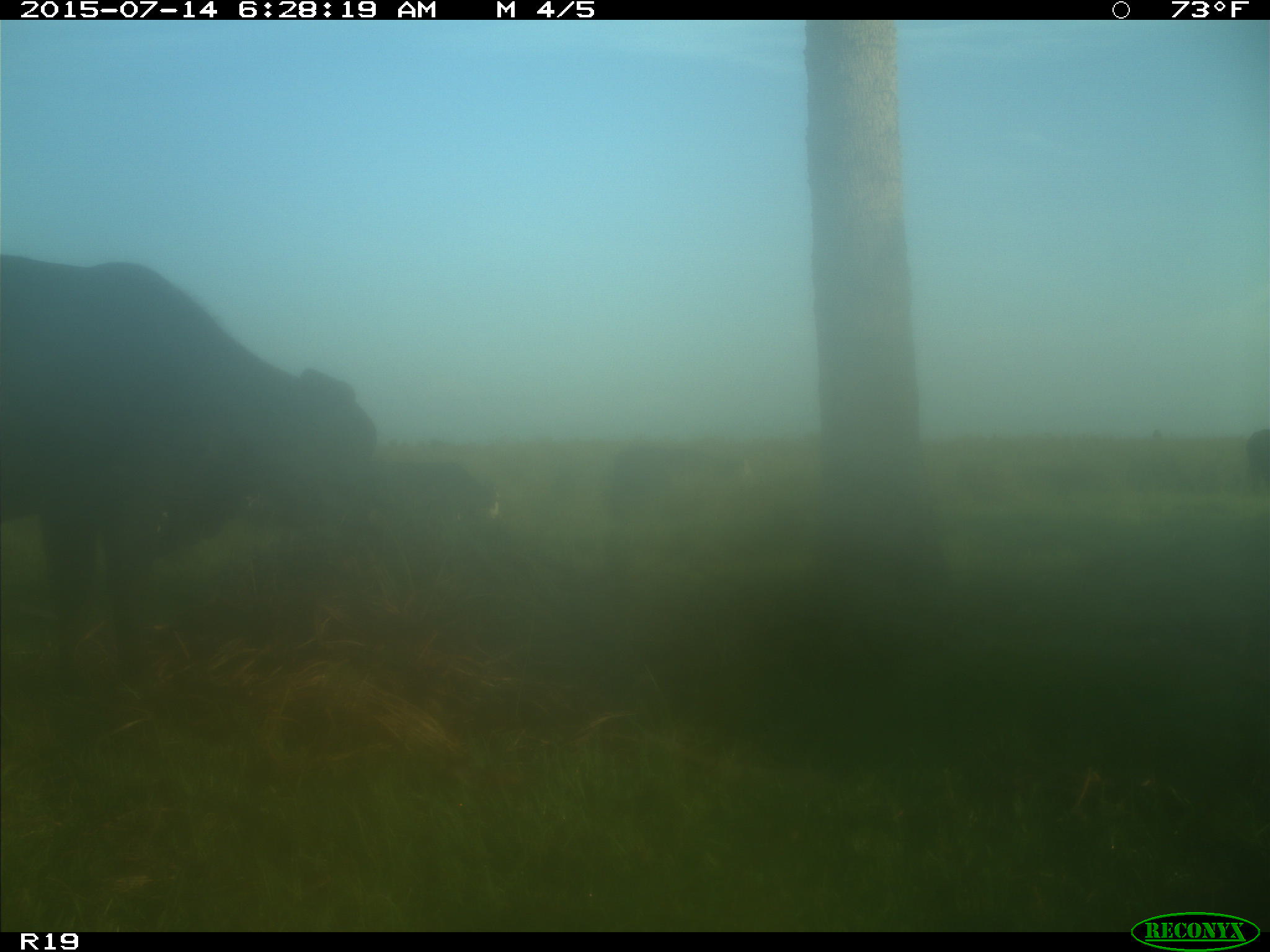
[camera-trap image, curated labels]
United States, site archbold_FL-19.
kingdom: Animalia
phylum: Chordata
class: Mammalia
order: Artiodactyla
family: Bovidae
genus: Bos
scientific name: Bos taurus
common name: domestic cow